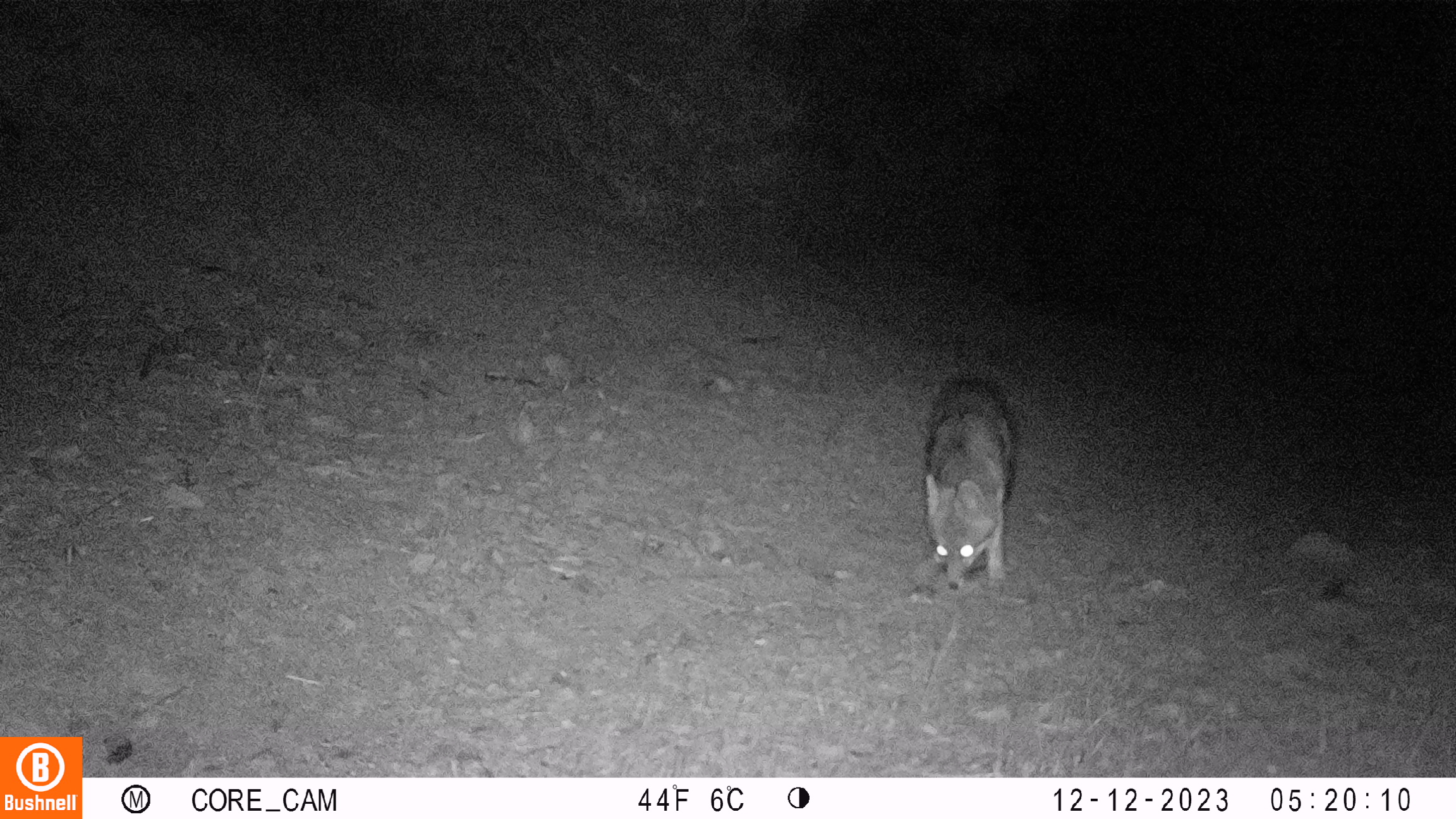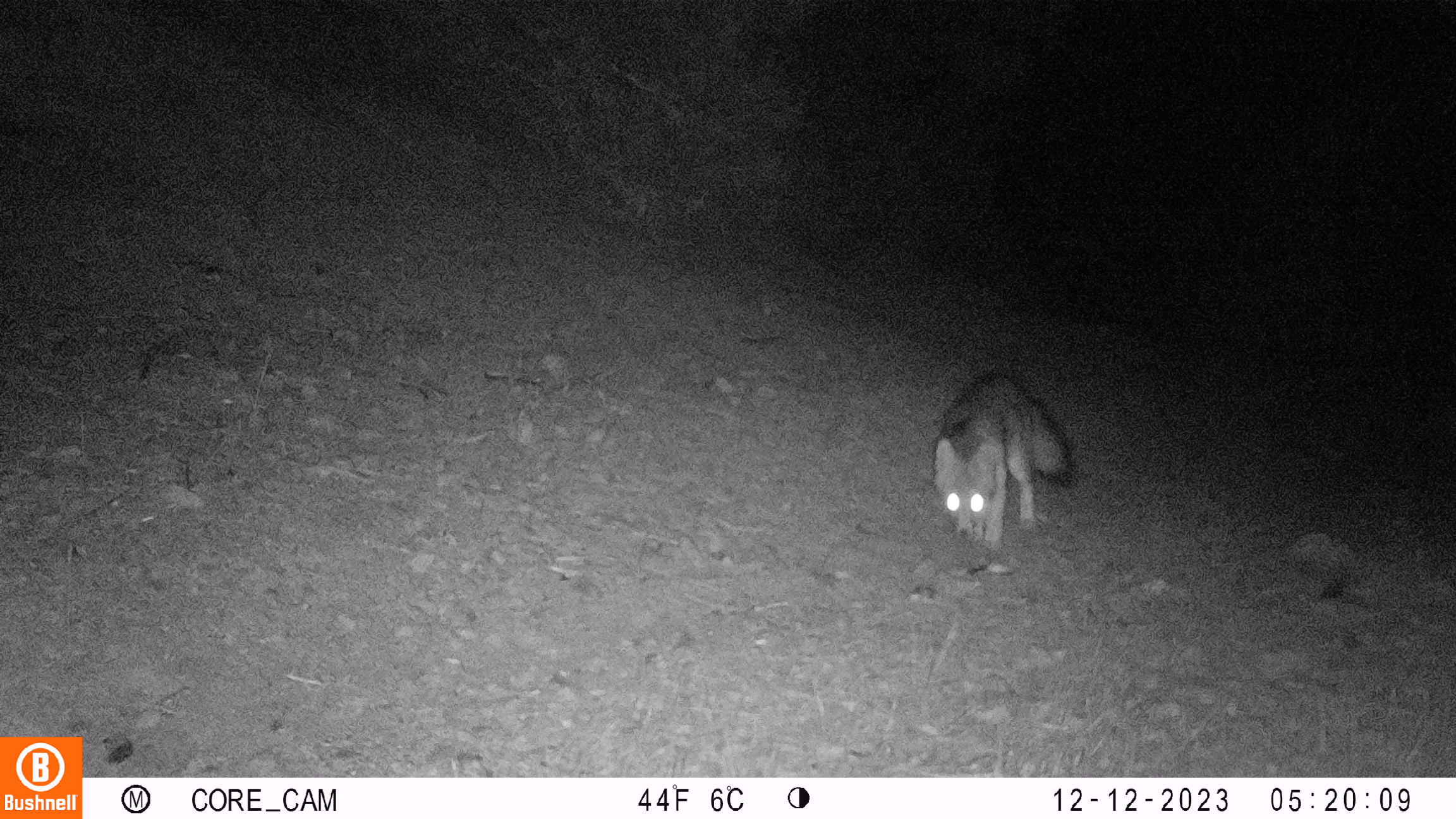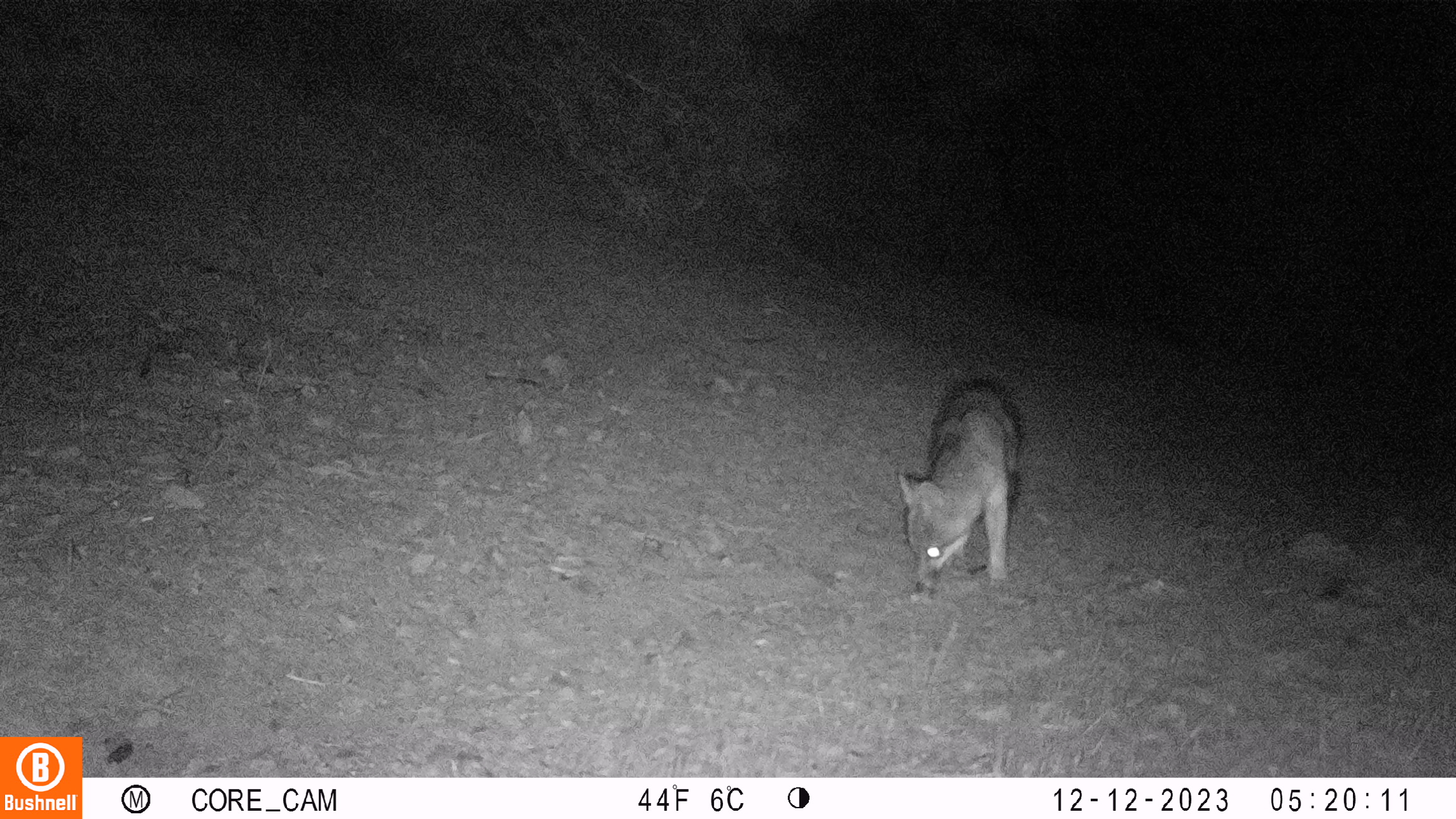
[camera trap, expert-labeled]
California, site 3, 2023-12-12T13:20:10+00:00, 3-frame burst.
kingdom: Animalia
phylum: Chordata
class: Mammalia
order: Carnivora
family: Canidae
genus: Urocyon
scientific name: Urocyon cinereoargenteus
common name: gray fox